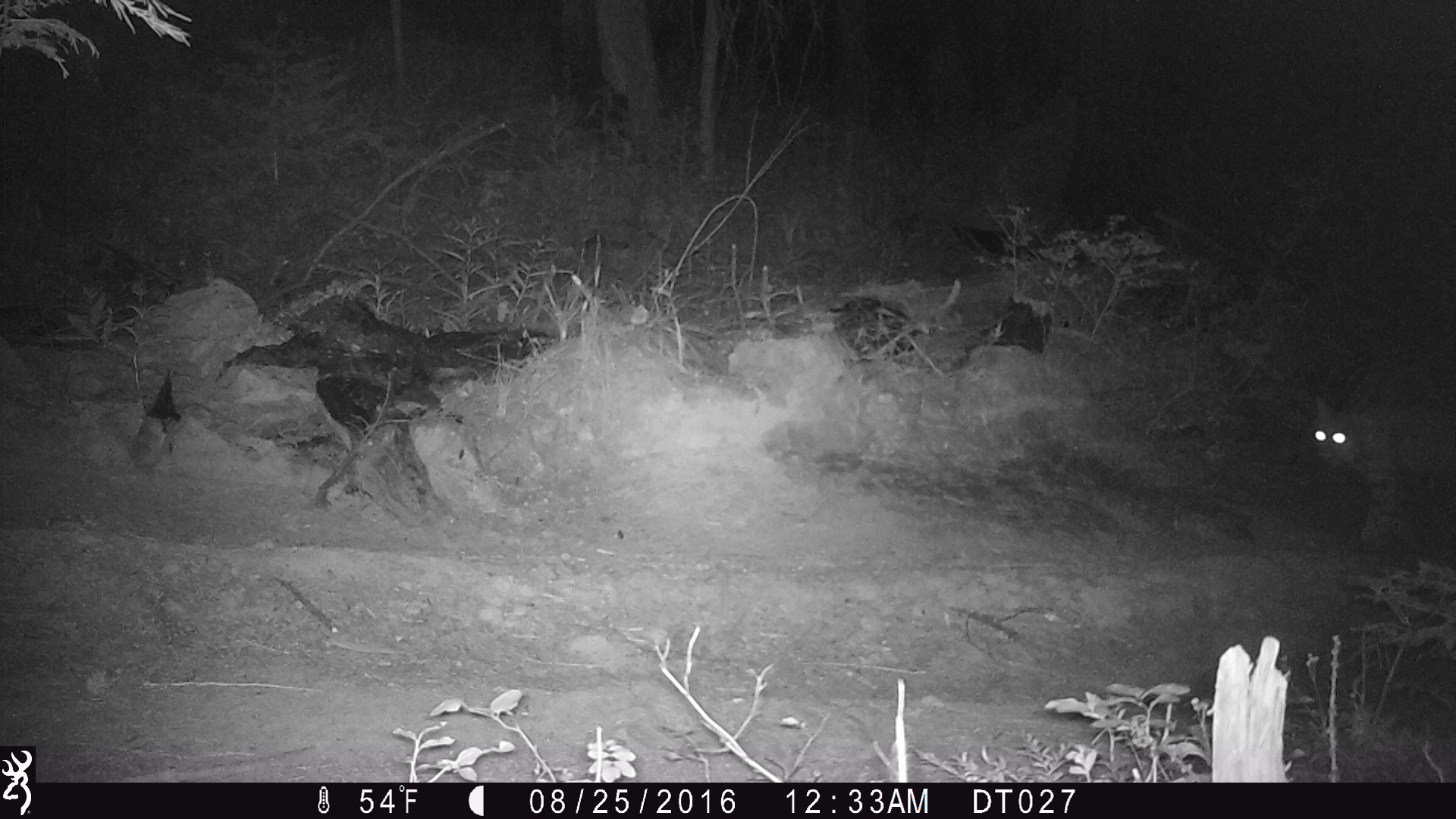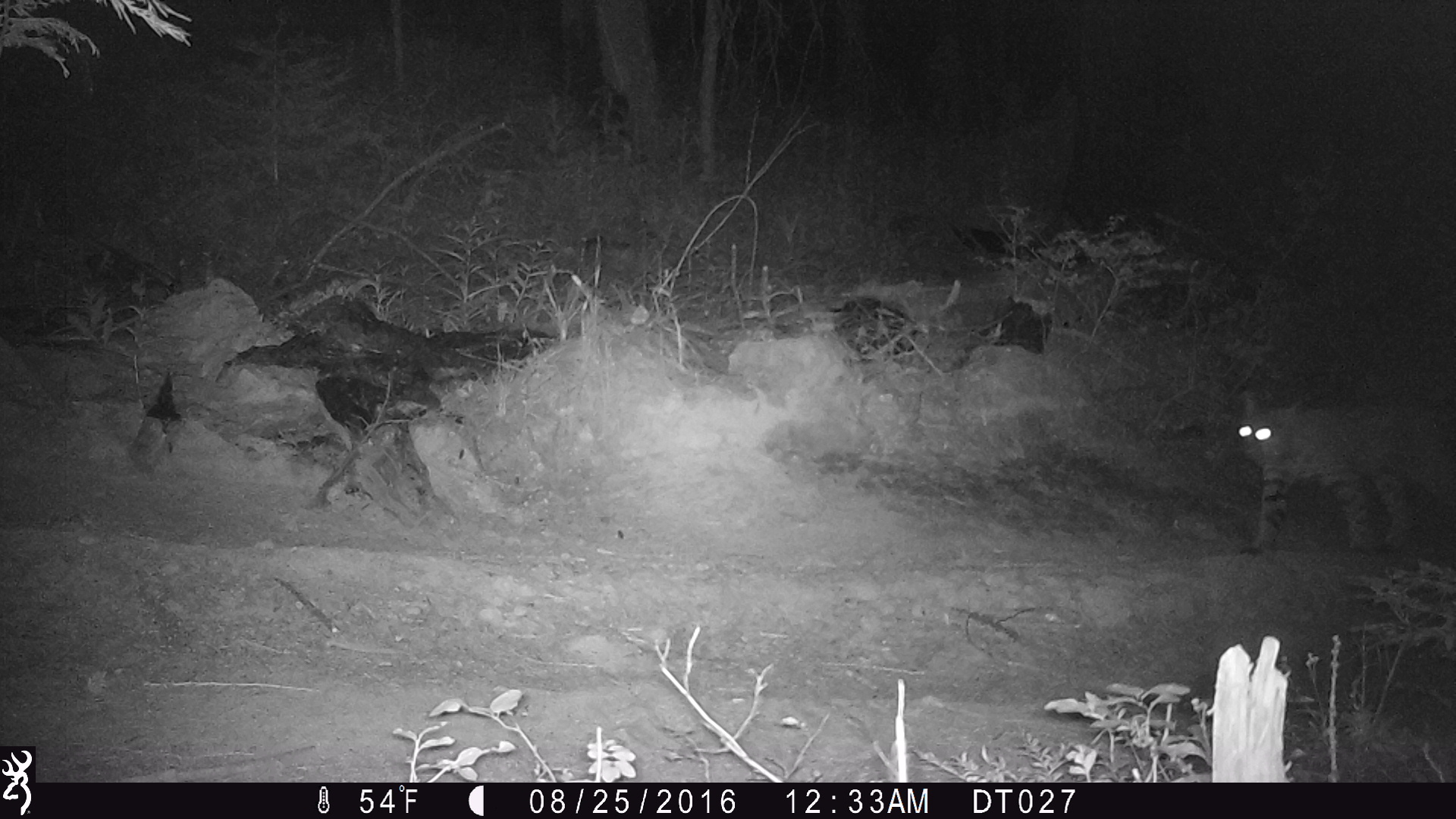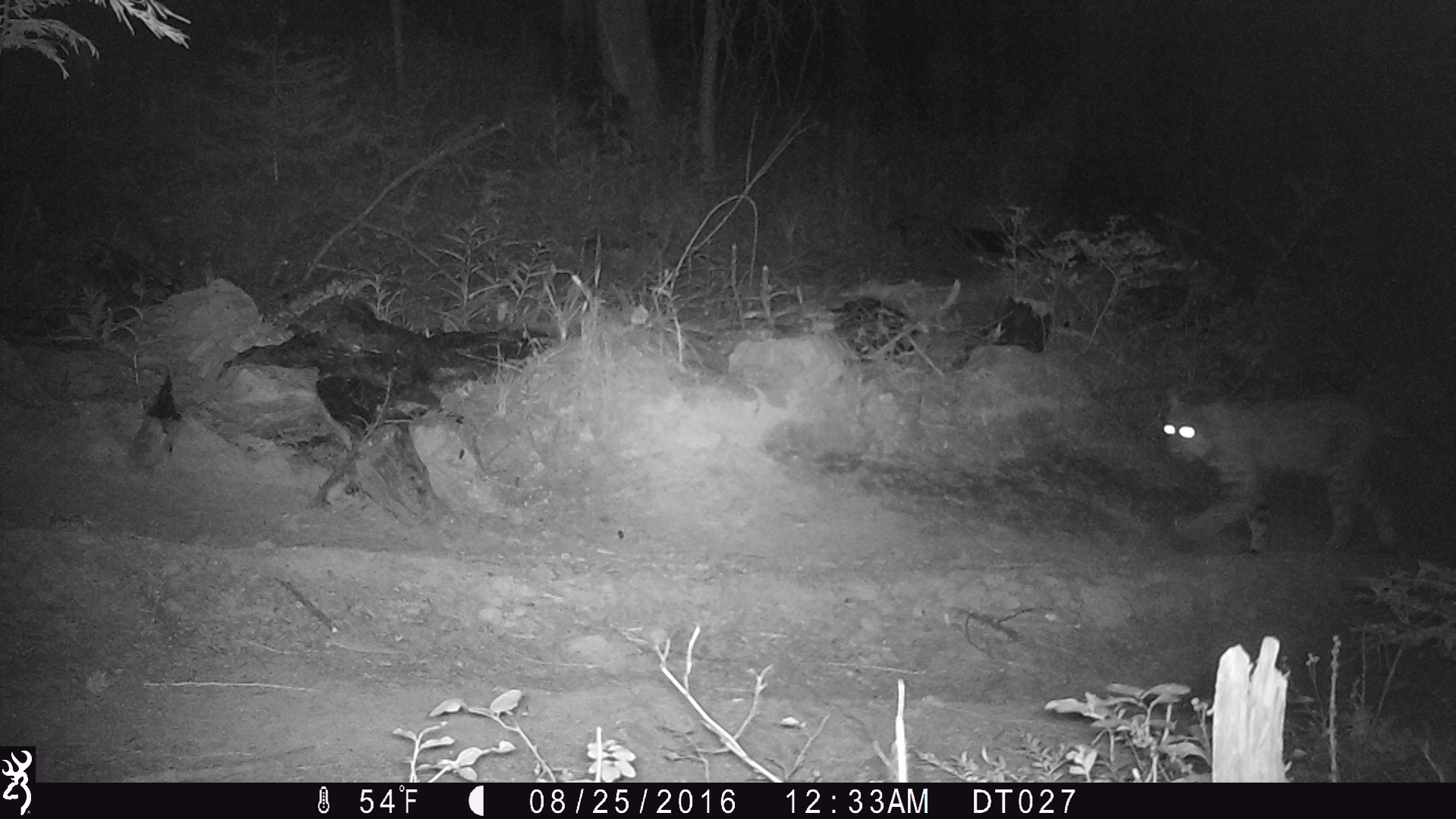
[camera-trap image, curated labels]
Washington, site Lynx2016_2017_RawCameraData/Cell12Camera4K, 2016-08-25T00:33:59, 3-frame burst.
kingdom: Animalia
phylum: Chordata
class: Mammalia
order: Carnivora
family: Felidae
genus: Lynx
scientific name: Lynx rufus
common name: bobcat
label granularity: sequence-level